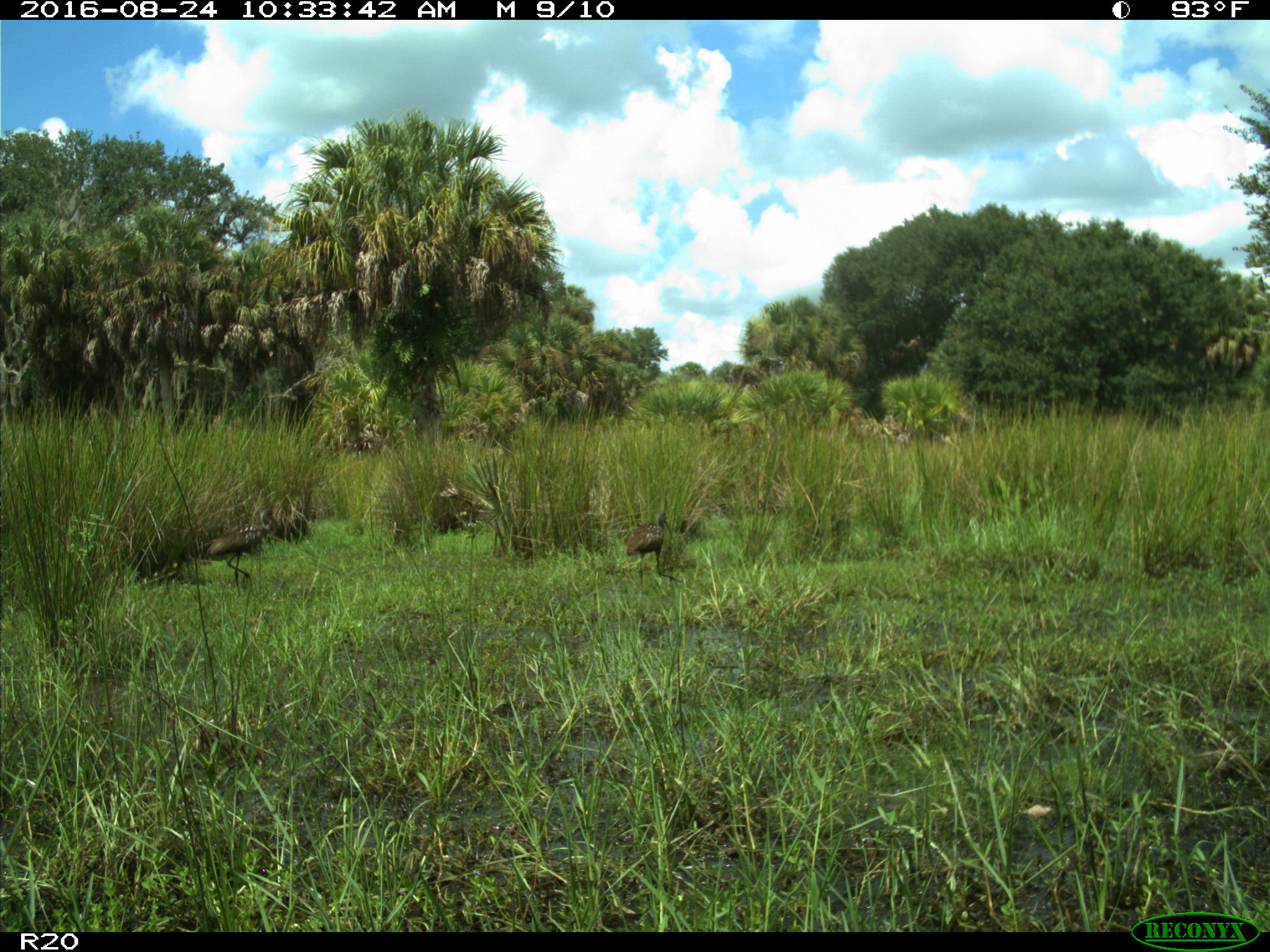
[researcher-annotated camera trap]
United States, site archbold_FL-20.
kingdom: Animalia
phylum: Chordata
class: Aves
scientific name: Aves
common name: birds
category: unidentified bird